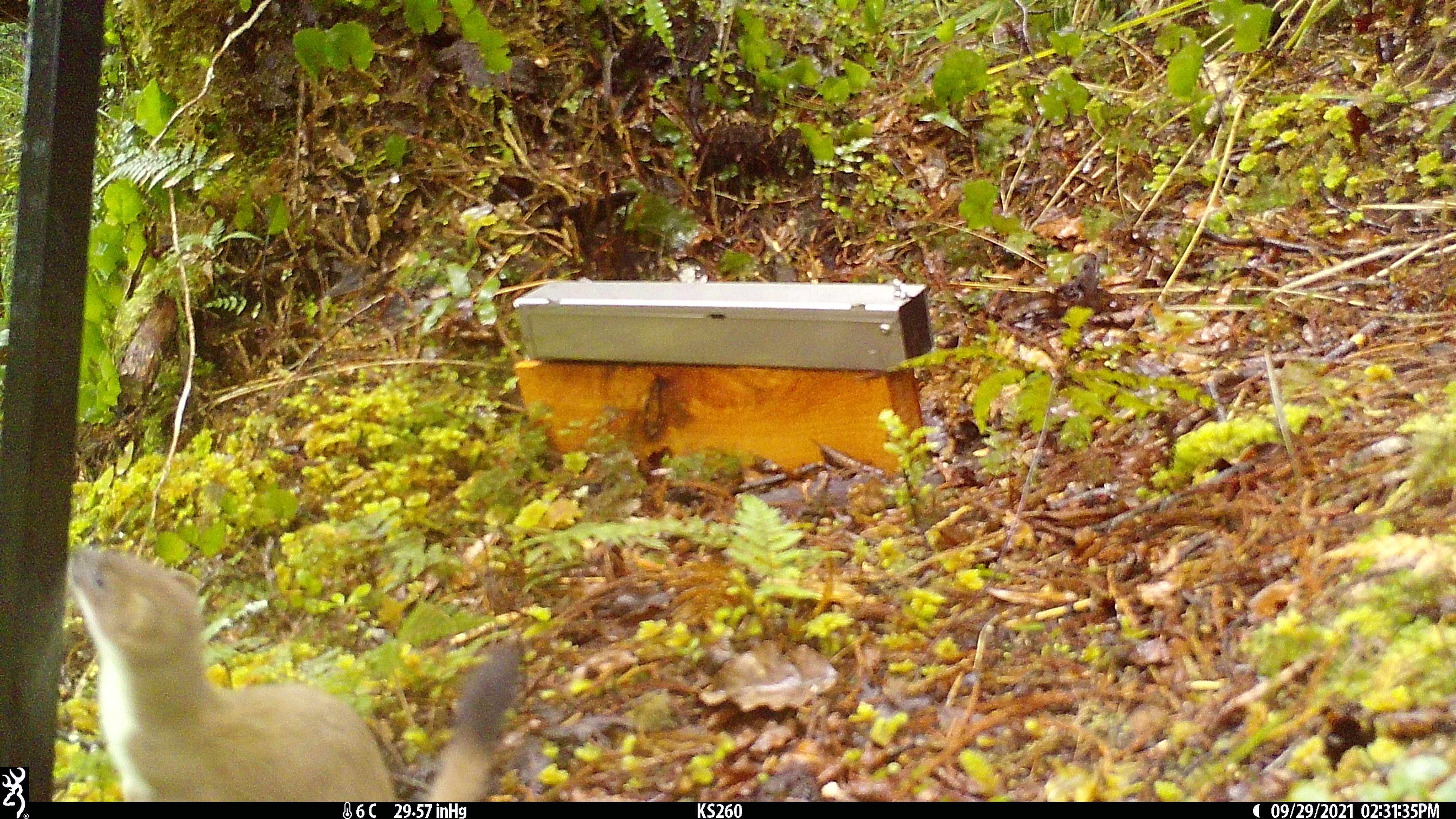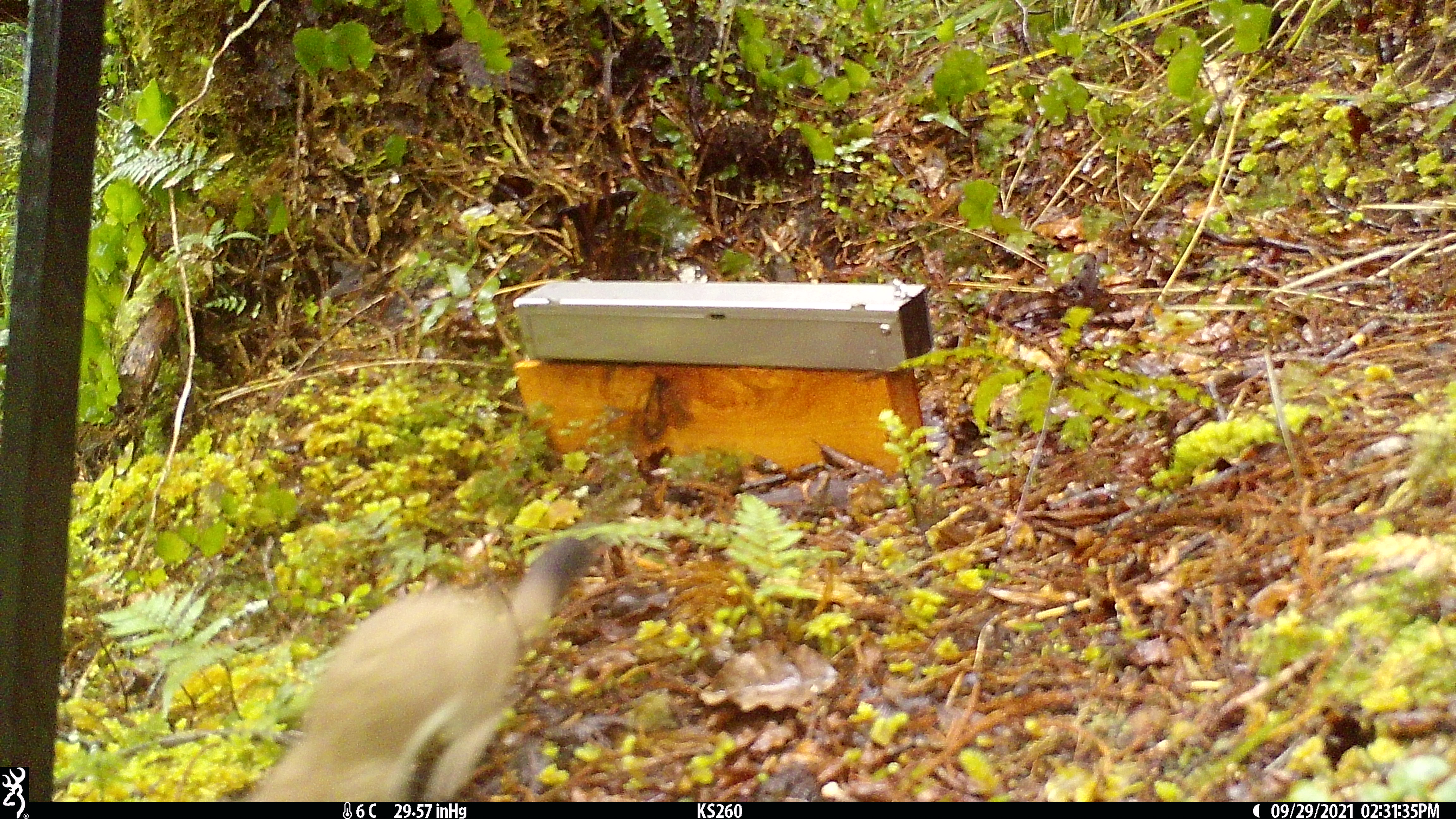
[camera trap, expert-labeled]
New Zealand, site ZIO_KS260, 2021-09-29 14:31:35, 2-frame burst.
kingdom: Animalia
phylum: Chordata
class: Mammalia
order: Carnivora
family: Mustelidae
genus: Mustela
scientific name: Mustela erminea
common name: stoat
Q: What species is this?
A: Stoat (Mustela erminea).